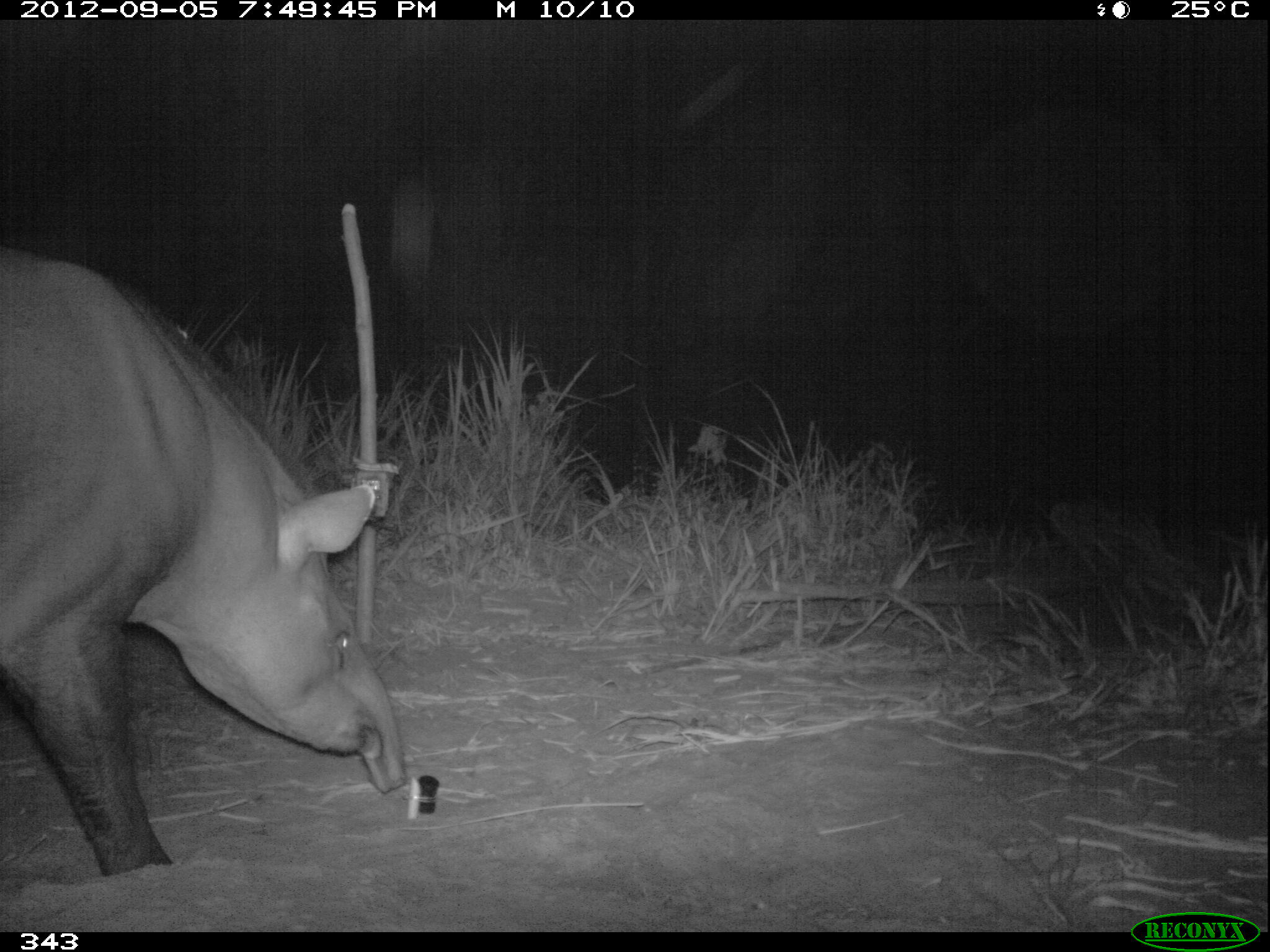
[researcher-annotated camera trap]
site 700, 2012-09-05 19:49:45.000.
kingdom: Animalia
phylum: Chordata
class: Mammalia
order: Perissodactyla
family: Tapiridae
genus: Tapirus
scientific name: Tapirus terrestris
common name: south american tapir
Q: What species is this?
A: Tapirus terrestris (south american tapir).